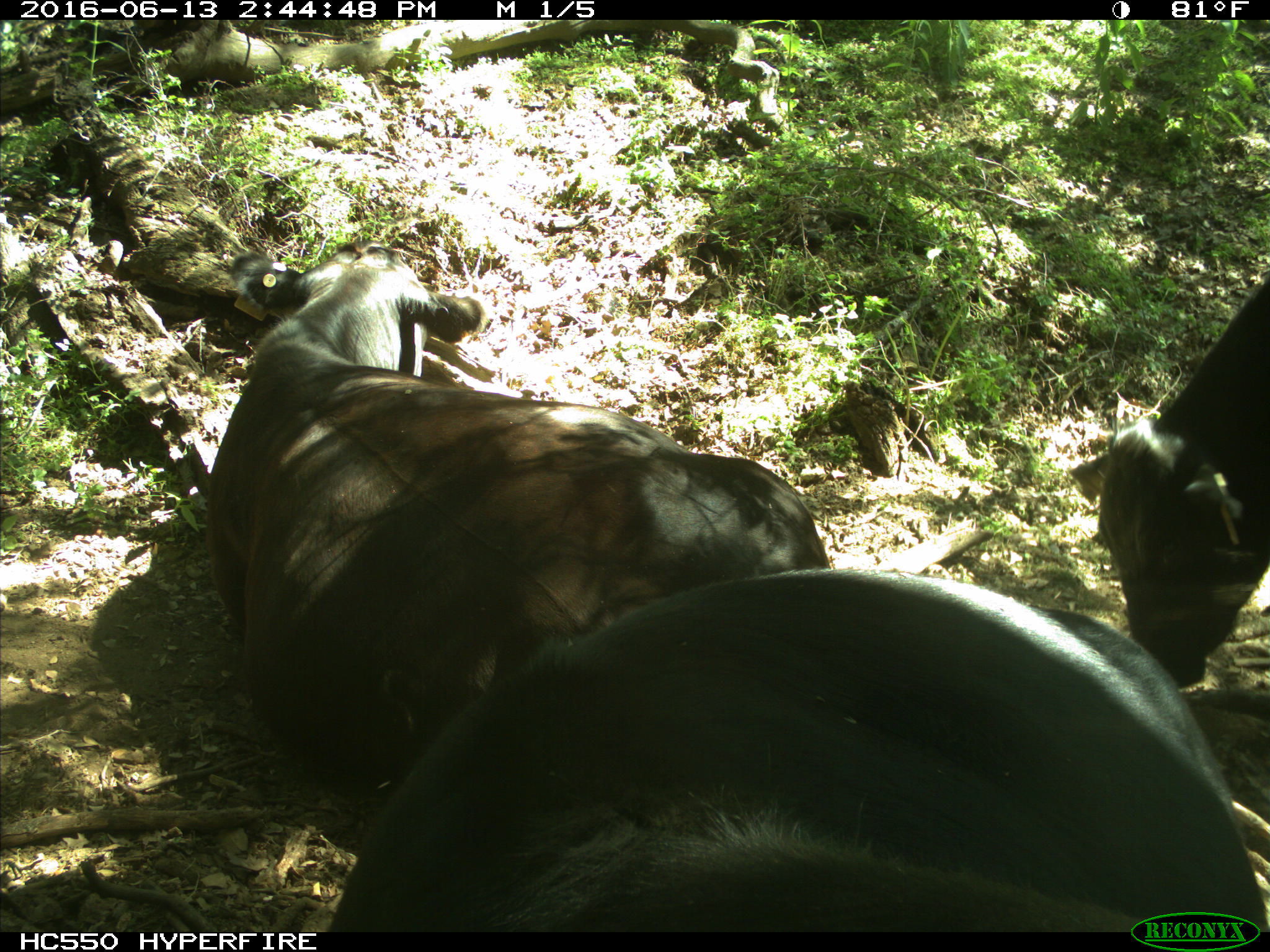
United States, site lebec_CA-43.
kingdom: Animalia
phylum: Chordata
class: Mammalia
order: Artiodactyla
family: Bovidae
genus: Bos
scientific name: Bos taurus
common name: domestic cow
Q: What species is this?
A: Bos taurus (domestic cow).